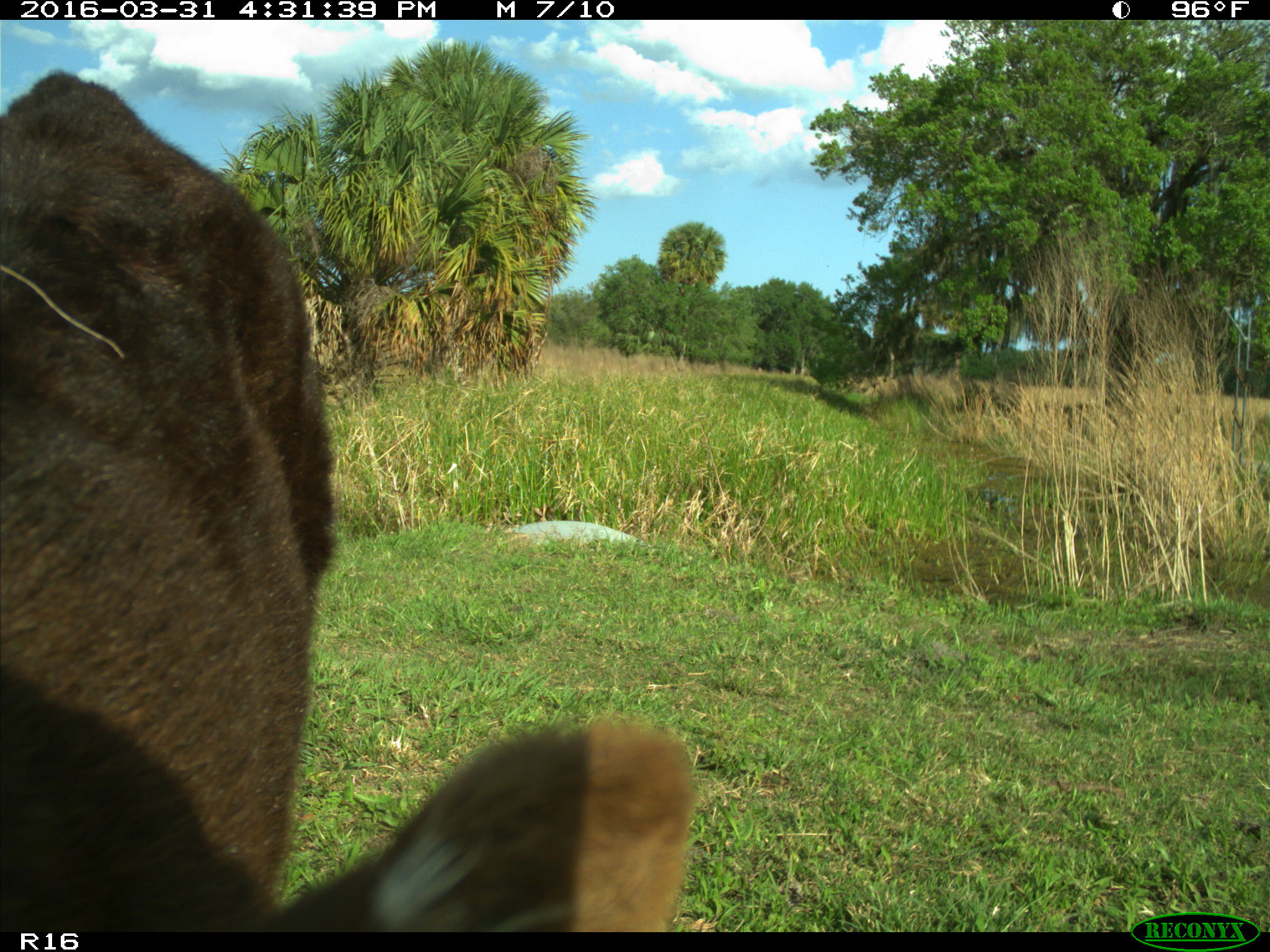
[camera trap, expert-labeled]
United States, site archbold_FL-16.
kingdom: Animalia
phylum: Chordata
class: Mammalia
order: Artiodactyla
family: Bovidae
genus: Bos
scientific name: Bos taurus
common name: domestic cow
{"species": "Bos taurus (domestic cow)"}